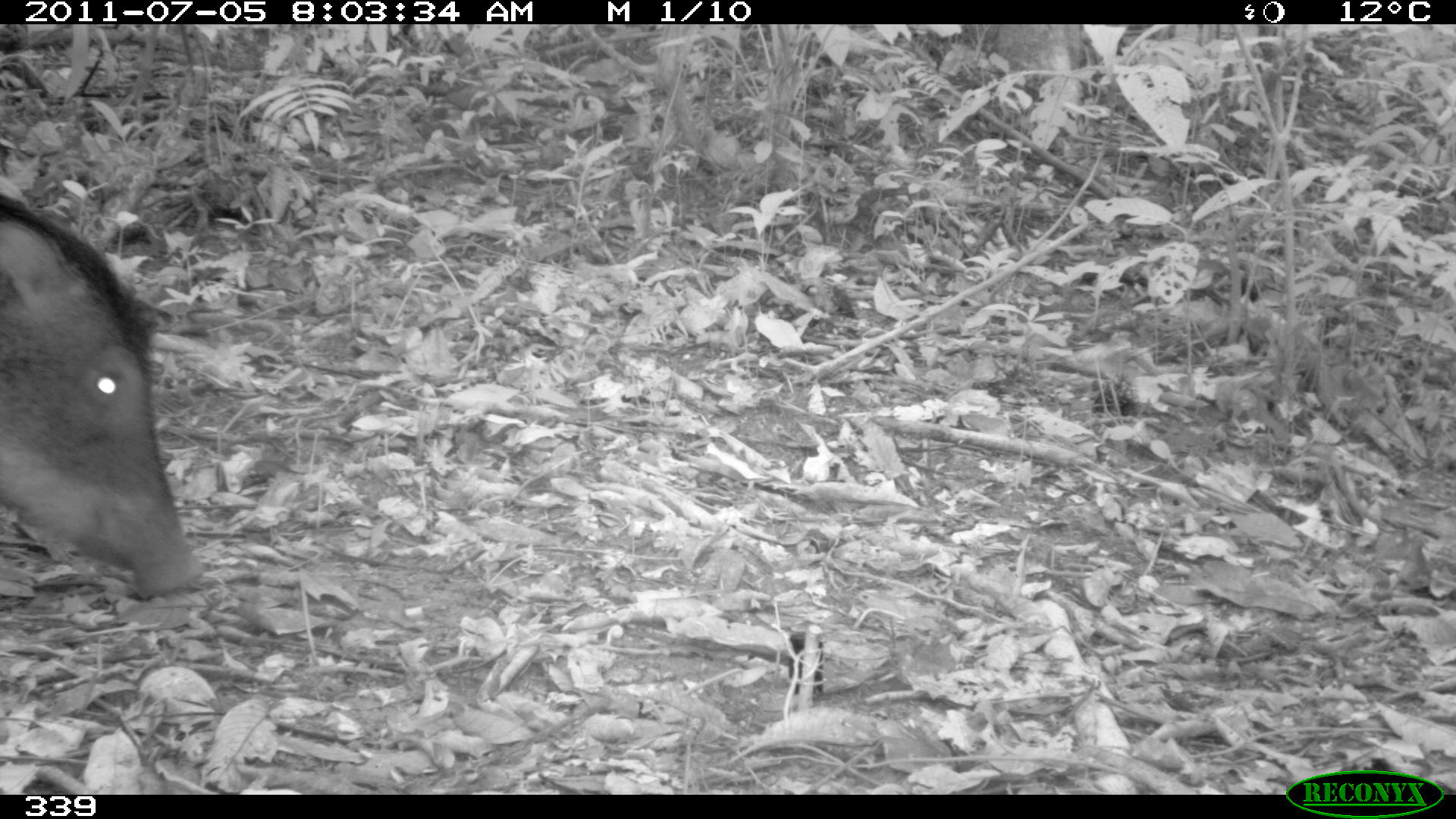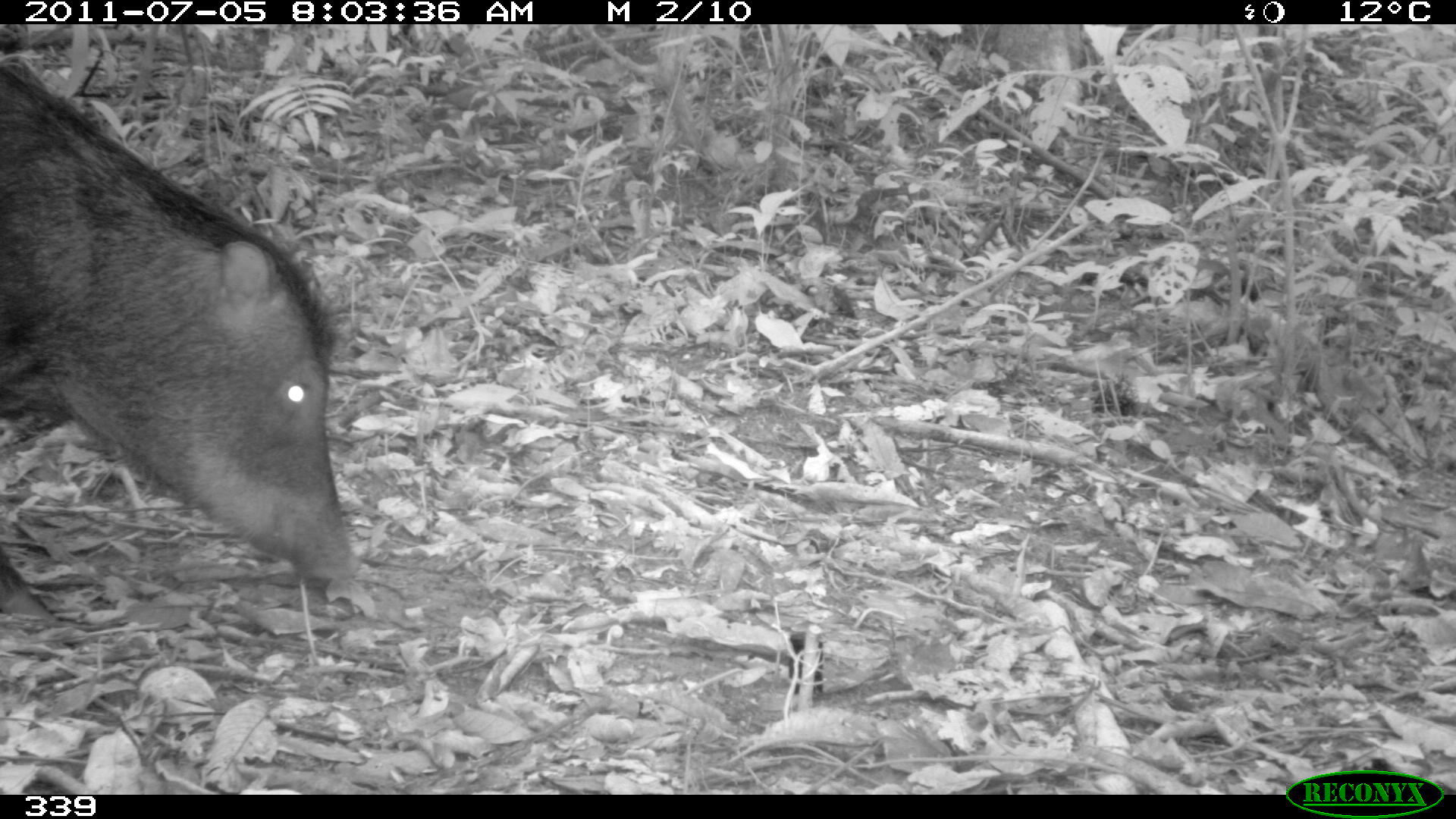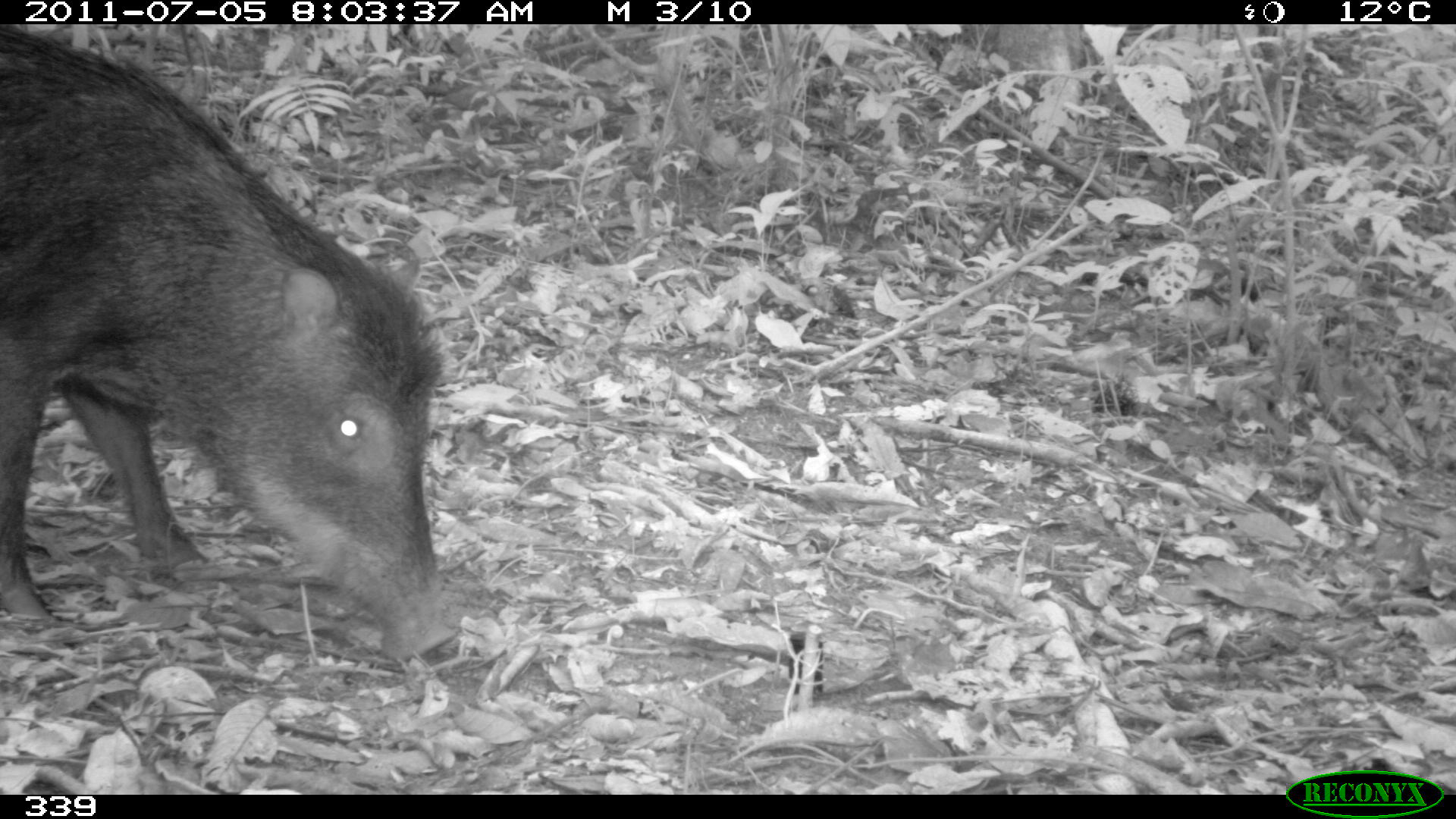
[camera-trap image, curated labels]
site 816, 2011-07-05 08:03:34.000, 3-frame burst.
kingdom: Animalia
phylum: Chordata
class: Mammalia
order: Artiodactyla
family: Tayassuidae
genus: Tayassu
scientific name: Tayassu pecari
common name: white-lipped peccary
Tayassu pecari (white-lipped peccary).